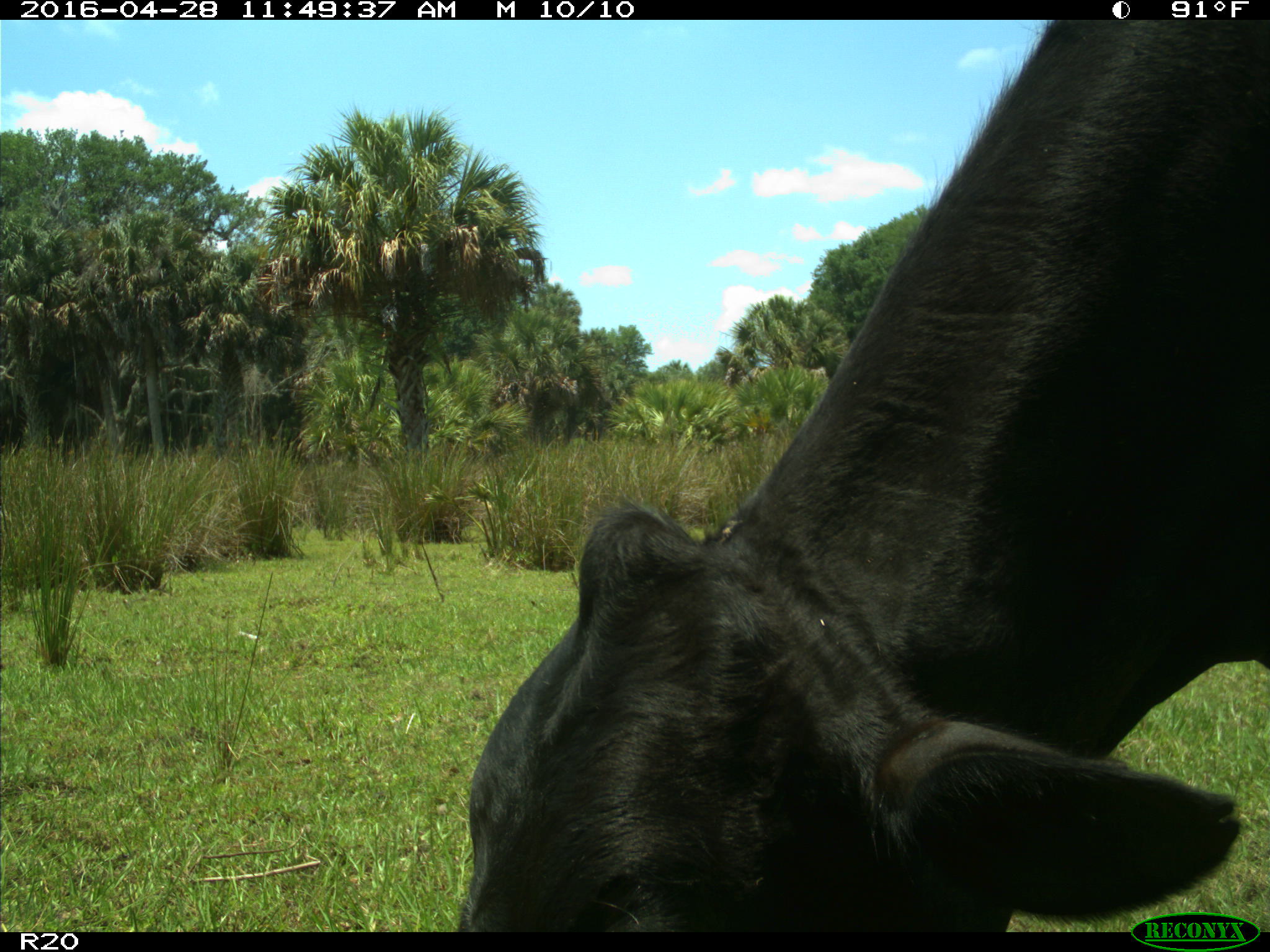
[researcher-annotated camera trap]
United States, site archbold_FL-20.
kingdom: Animalia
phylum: Chordata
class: Mammalia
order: Artiodactyla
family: Bovidae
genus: Bos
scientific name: Bos taurus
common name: domestic cow